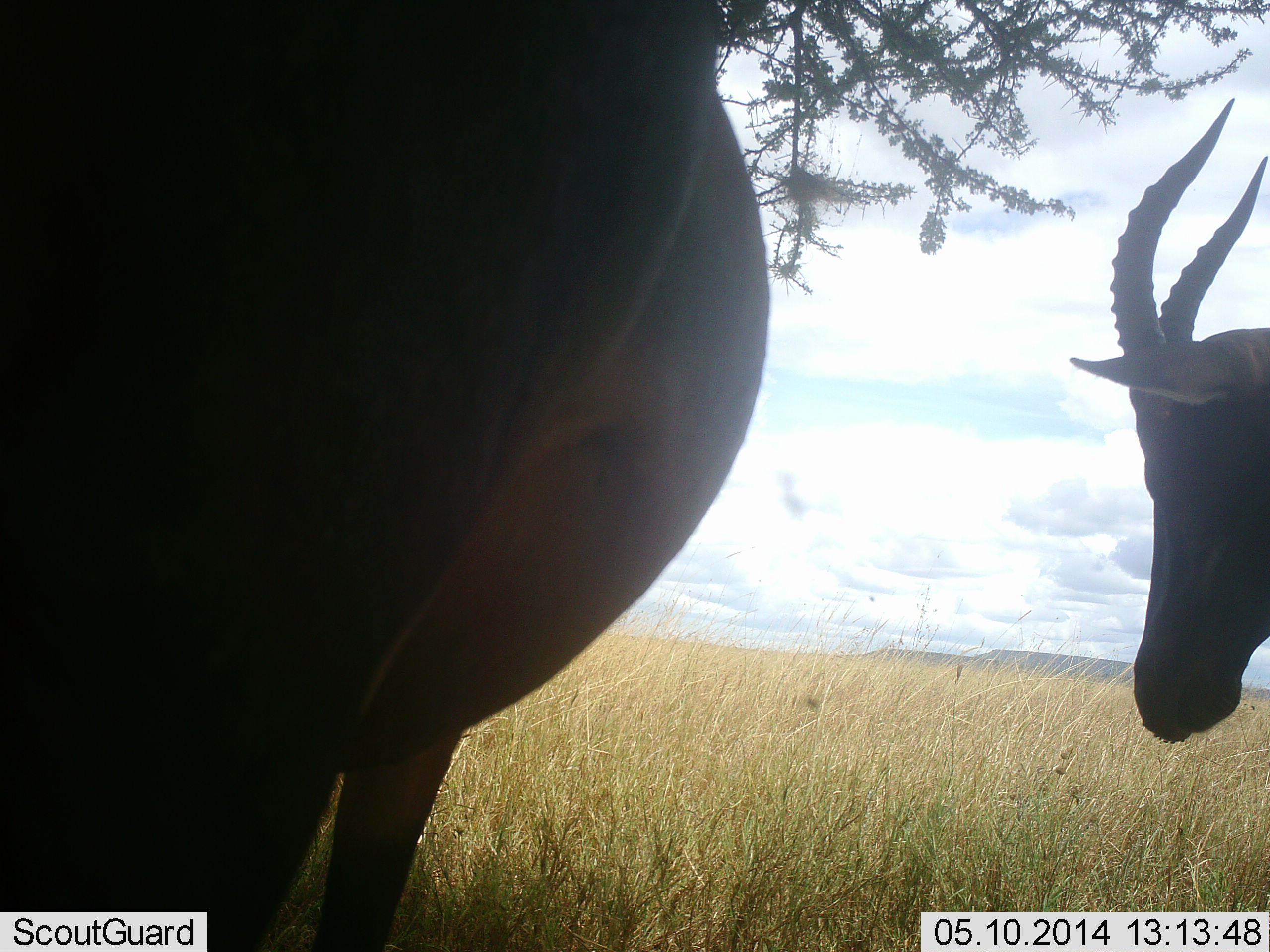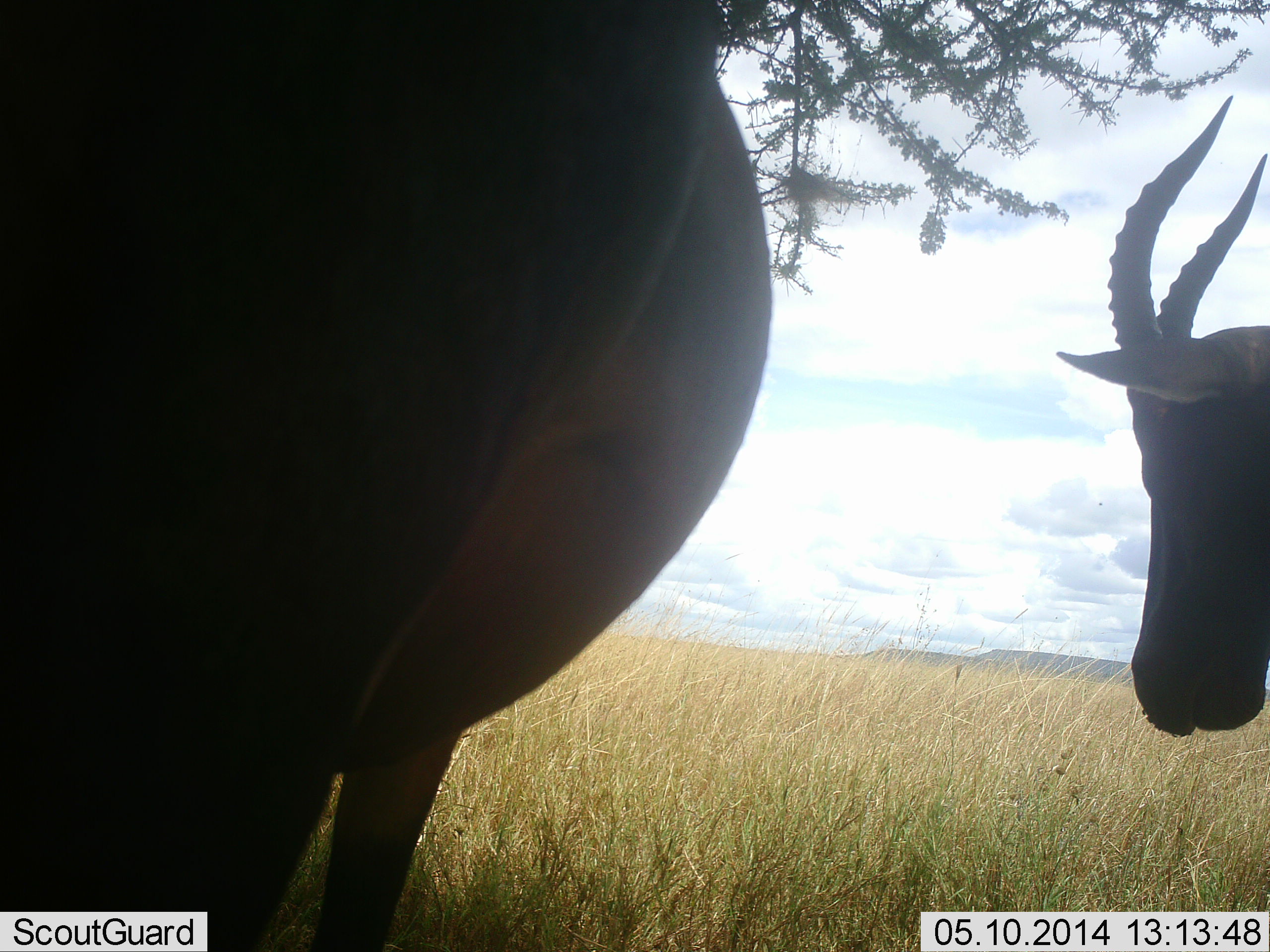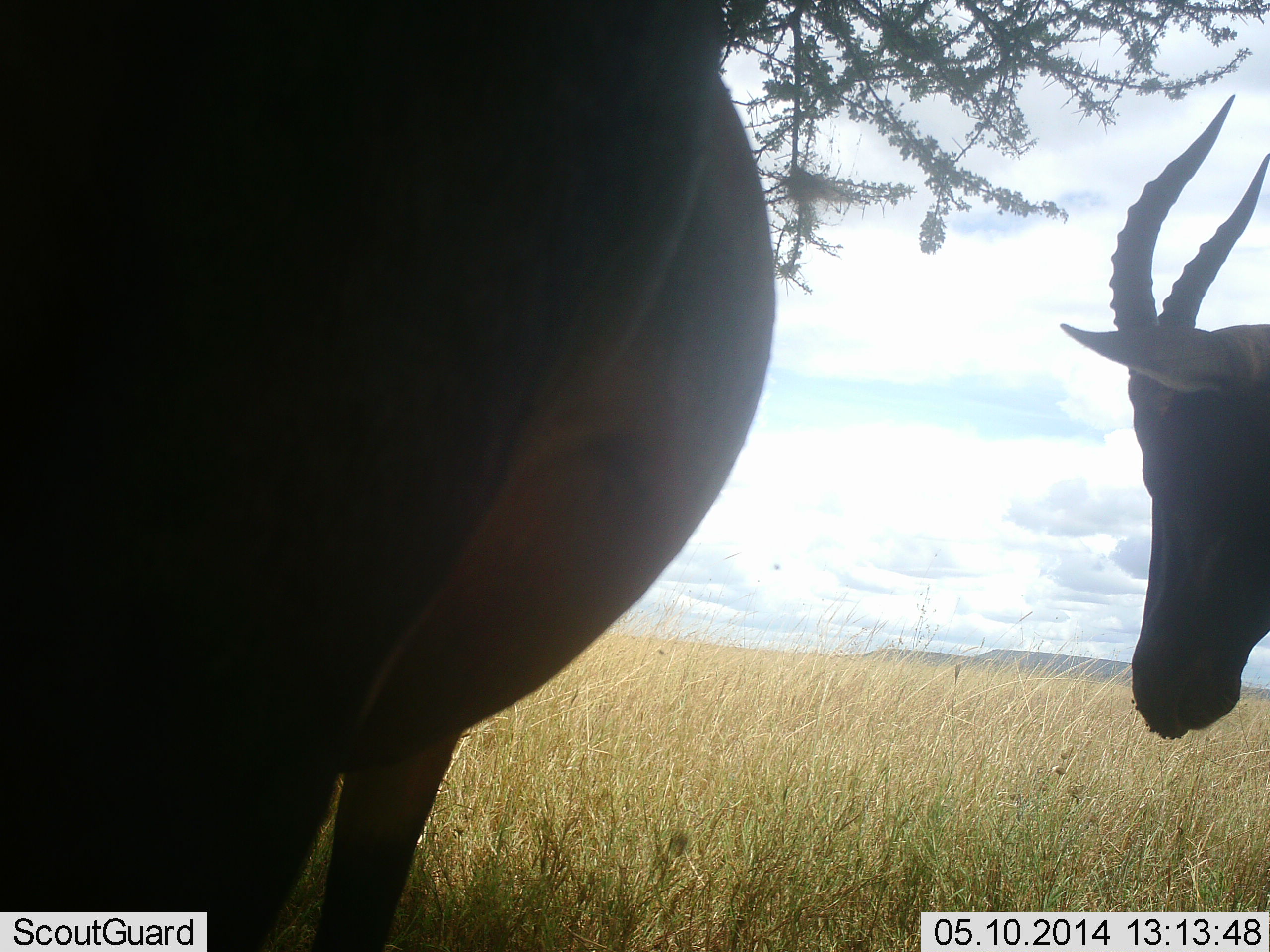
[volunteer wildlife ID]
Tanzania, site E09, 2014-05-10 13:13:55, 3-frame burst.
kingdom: Animalia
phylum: Chordata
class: Mammalia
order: Artiodactyla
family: Bovidae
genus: Damaliscus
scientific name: Damaliscus lunatus jimela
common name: topi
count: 2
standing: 60%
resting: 10%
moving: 0%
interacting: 0%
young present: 0%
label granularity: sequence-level